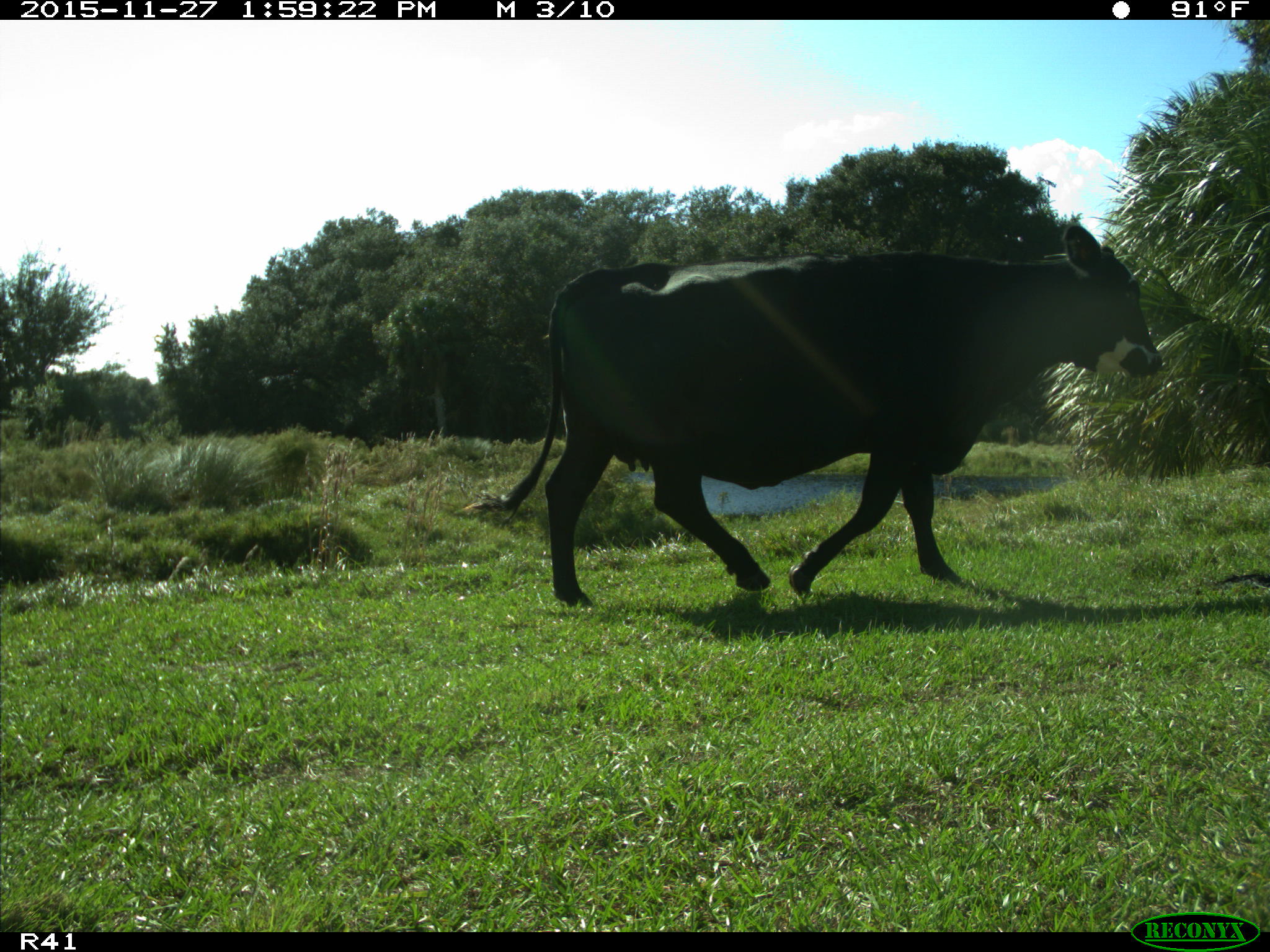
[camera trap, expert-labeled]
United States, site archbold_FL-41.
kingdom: Animalia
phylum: Chordata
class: Mammalia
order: Artiodactyla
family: Bovidae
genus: Bos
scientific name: Bos taurus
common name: domestic cow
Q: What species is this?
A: Bos taurus (domestic cow).